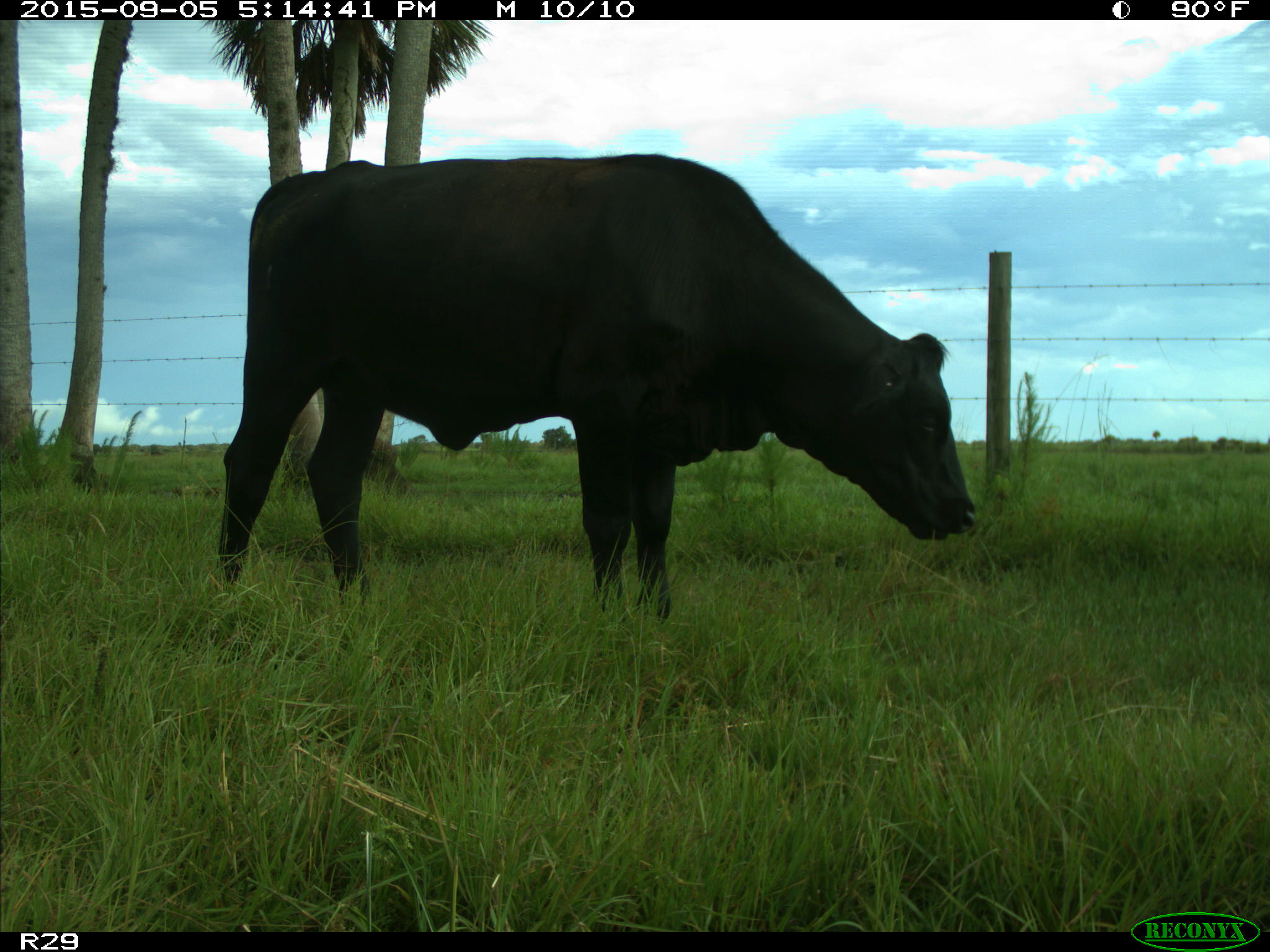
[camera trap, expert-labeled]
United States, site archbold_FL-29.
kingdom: Animalia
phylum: Chordata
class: Mammalia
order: Artiodactyla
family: Bovidae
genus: Bos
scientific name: Bos taurus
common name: domestic cow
Bos taurus (domestic cow).